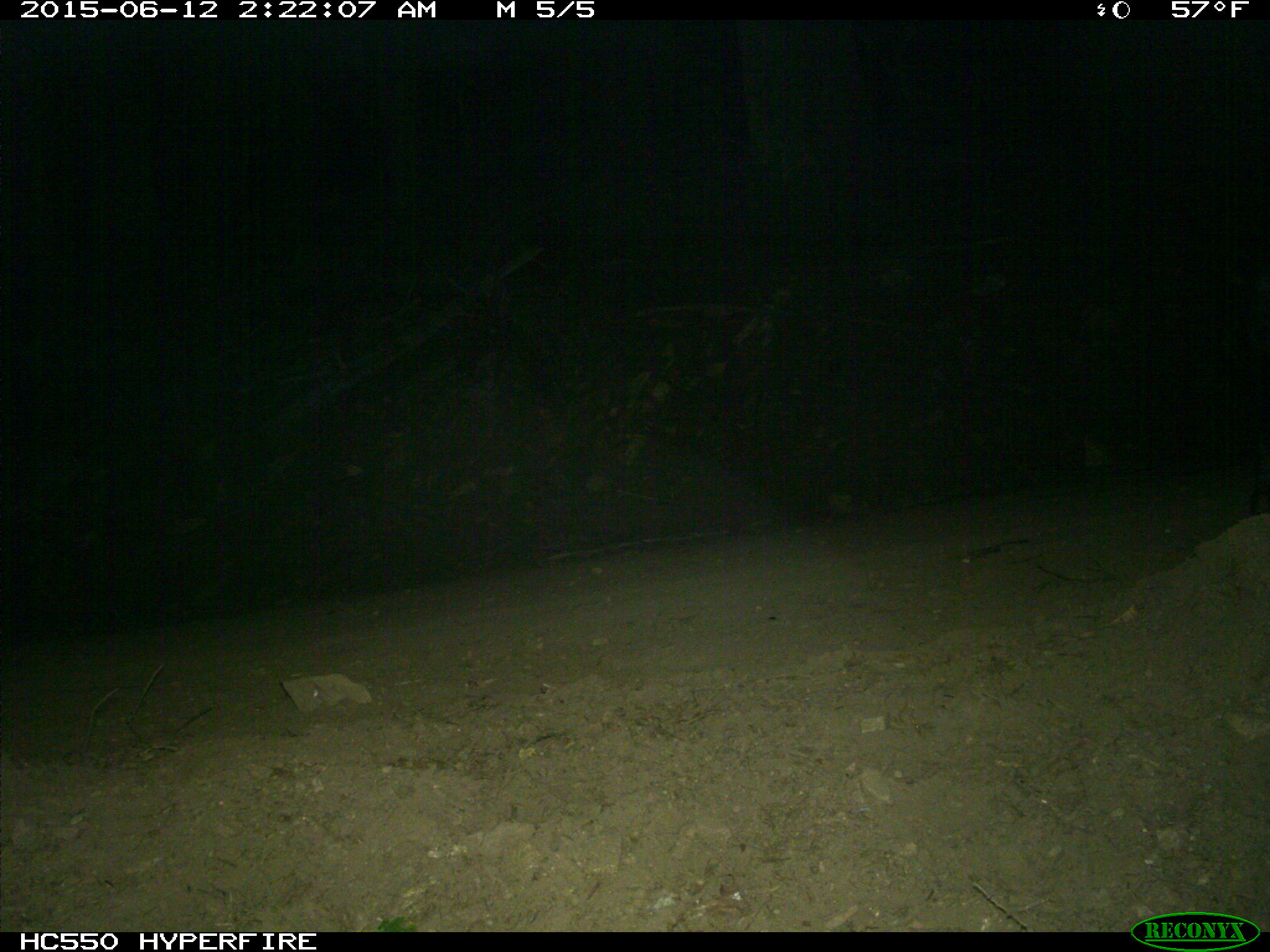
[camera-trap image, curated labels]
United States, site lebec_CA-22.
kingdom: Animalia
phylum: Chordata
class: Mammalia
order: Artiodactyla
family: Suidae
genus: Sus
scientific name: Sus scrofa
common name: wild boar